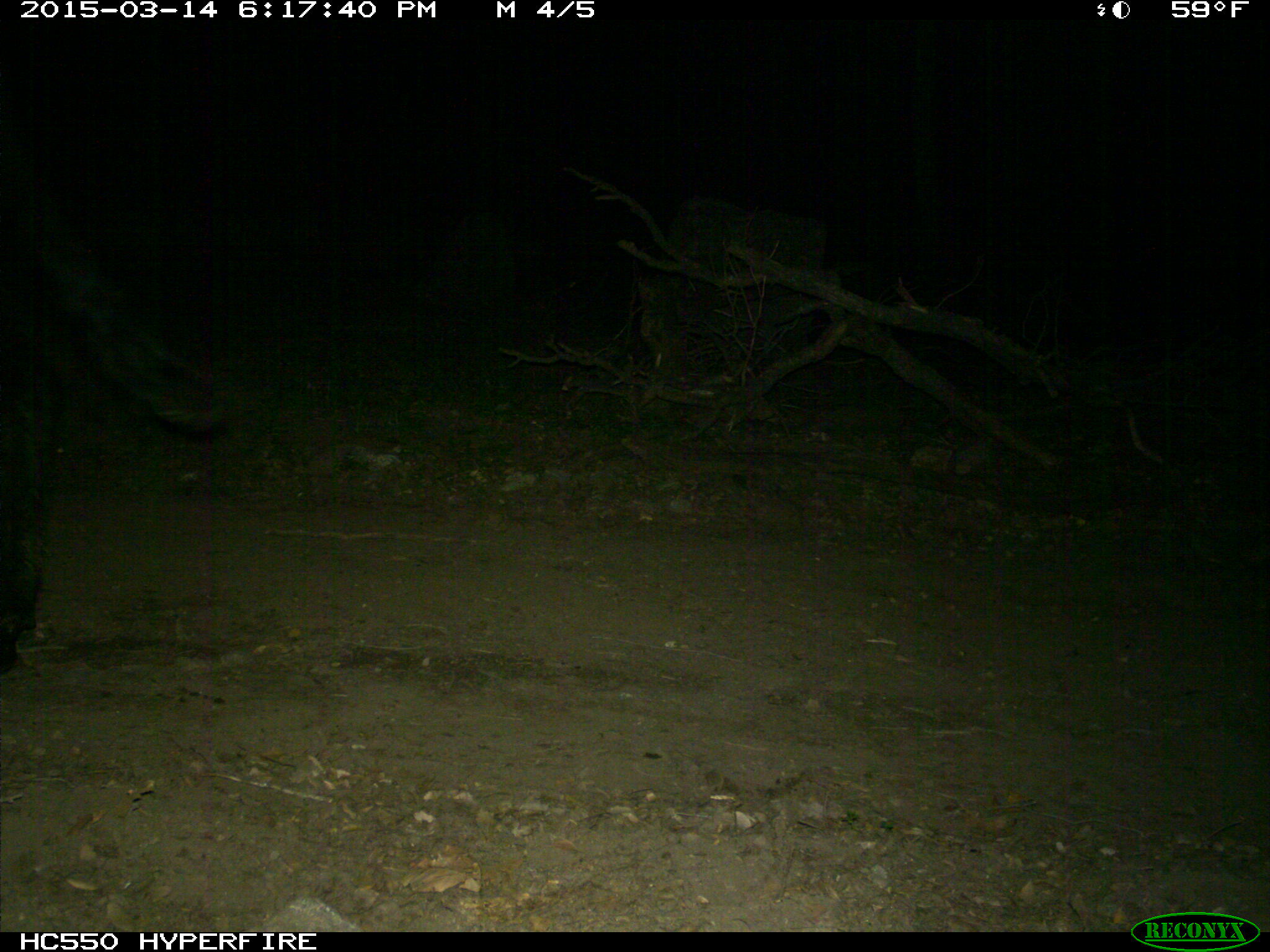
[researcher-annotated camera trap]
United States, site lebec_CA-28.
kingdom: Animalia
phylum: Chordata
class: Mammalia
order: Artiodactyla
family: Bovidae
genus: Bos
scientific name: Bos taurus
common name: domestic cow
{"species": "Bos taurus (domestic cow)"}